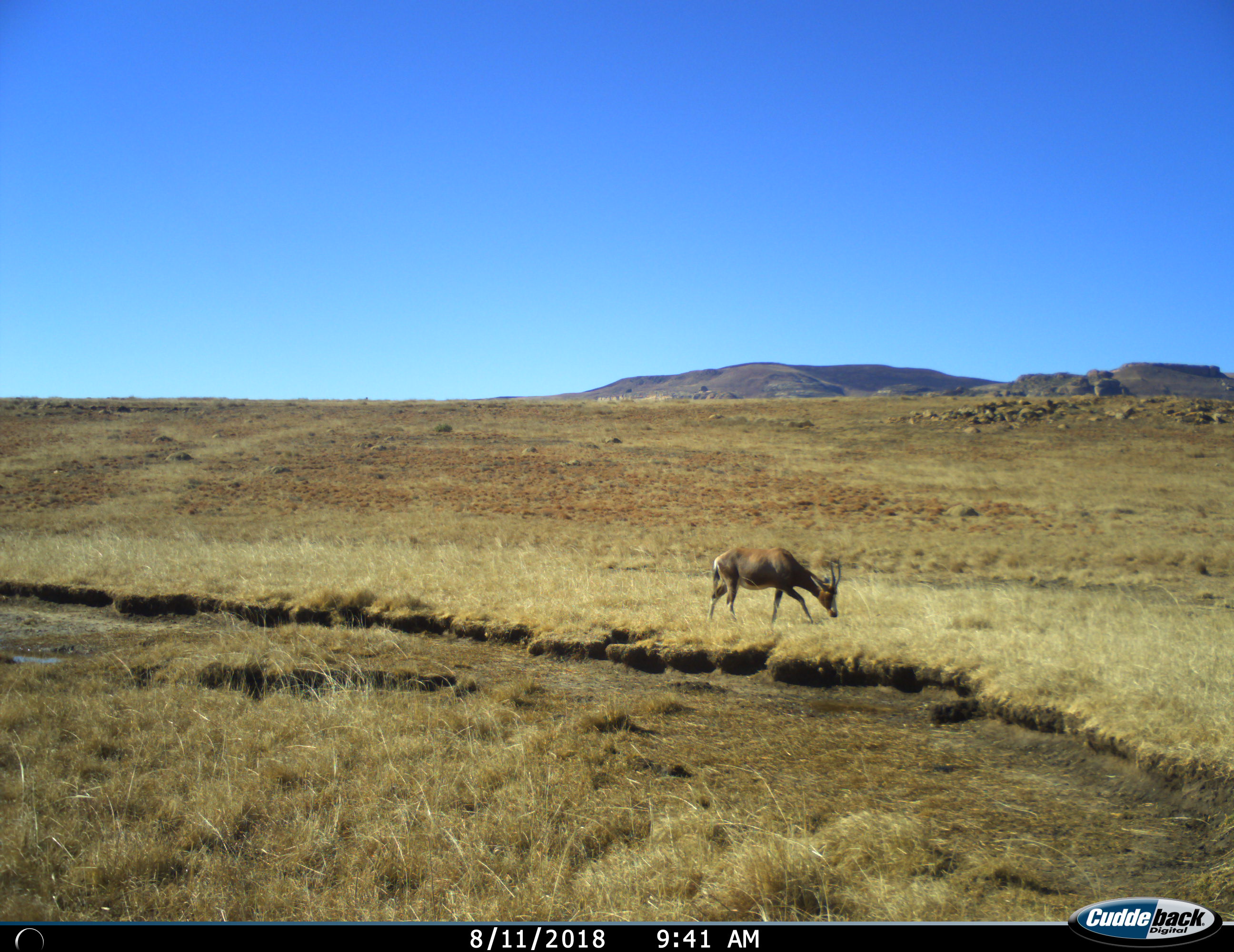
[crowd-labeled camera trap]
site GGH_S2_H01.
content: unidentified animal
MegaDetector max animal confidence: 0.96